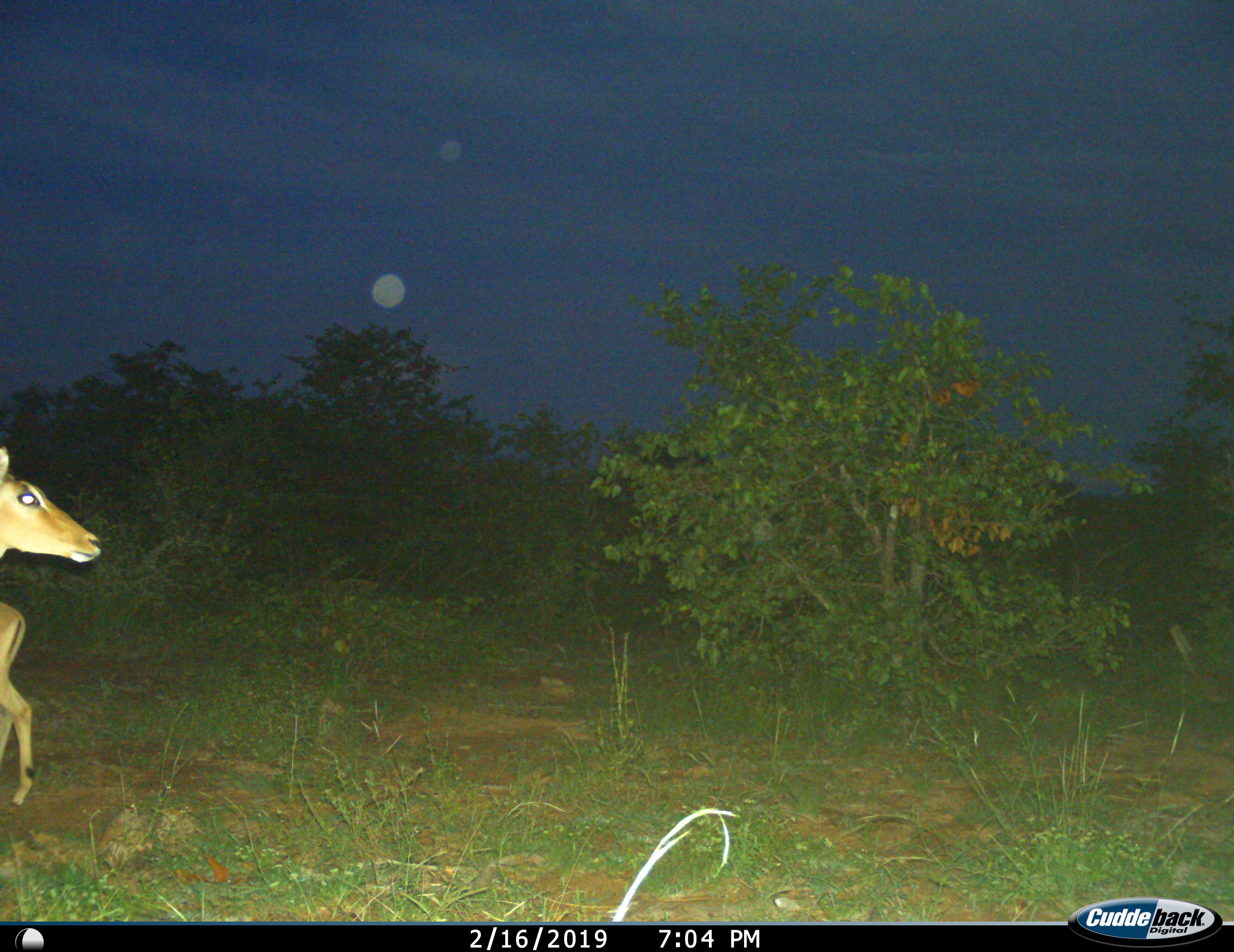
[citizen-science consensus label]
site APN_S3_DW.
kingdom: Animalia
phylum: Chordata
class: Mammalia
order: Artiodactyla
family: Bovidae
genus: Aepyceros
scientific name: Aepyceros melampus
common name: impala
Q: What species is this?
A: Impala (Aepyceros melampus).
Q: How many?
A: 2.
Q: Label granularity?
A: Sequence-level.